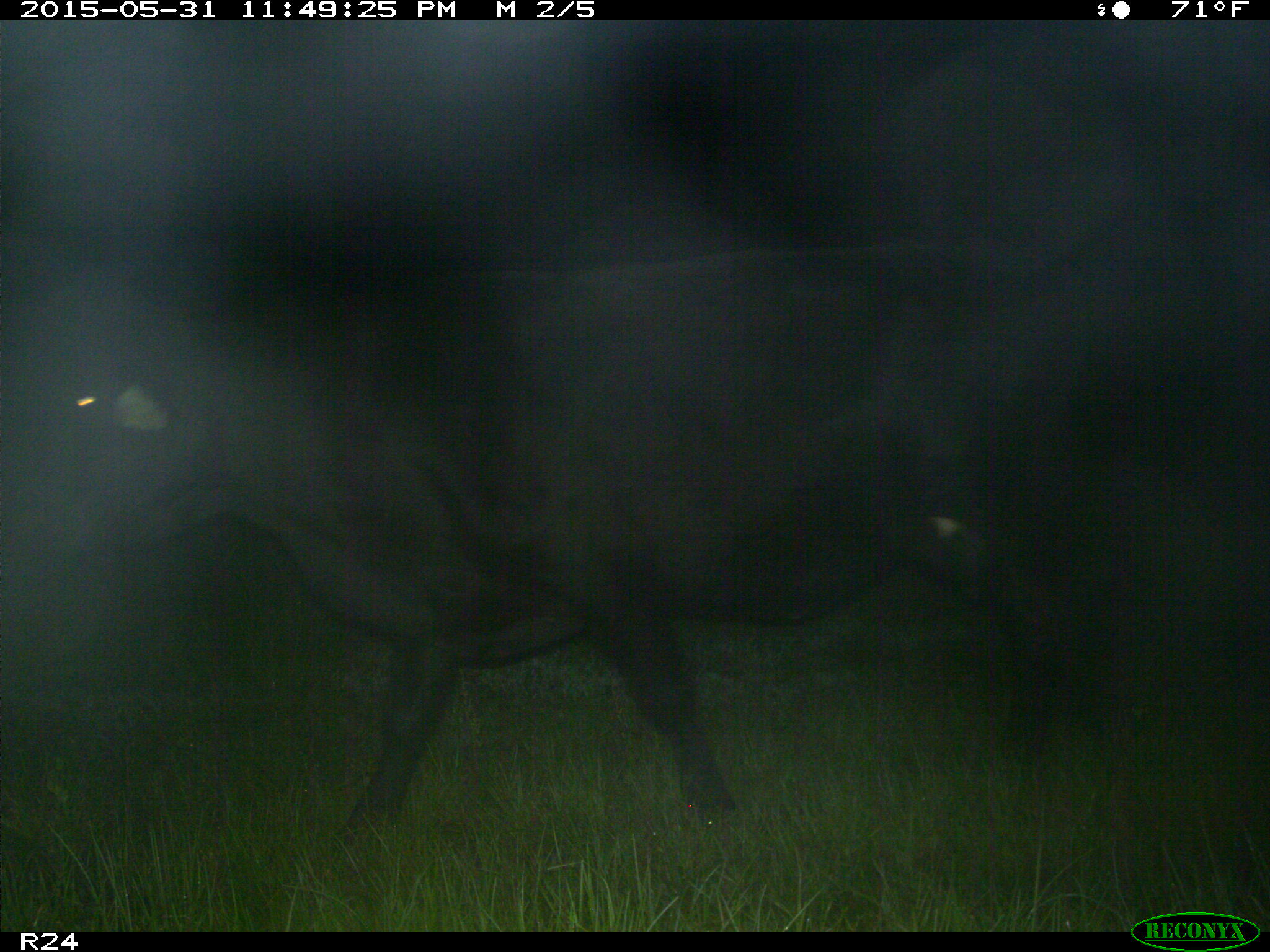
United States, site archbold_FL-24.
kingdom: Animalia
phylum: Chordata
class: Mammalia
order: Artiodactyla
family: Bovidae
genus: Bos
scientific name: Bos taurus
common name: domestic cow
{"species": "Bos taurus (domestic cow)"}